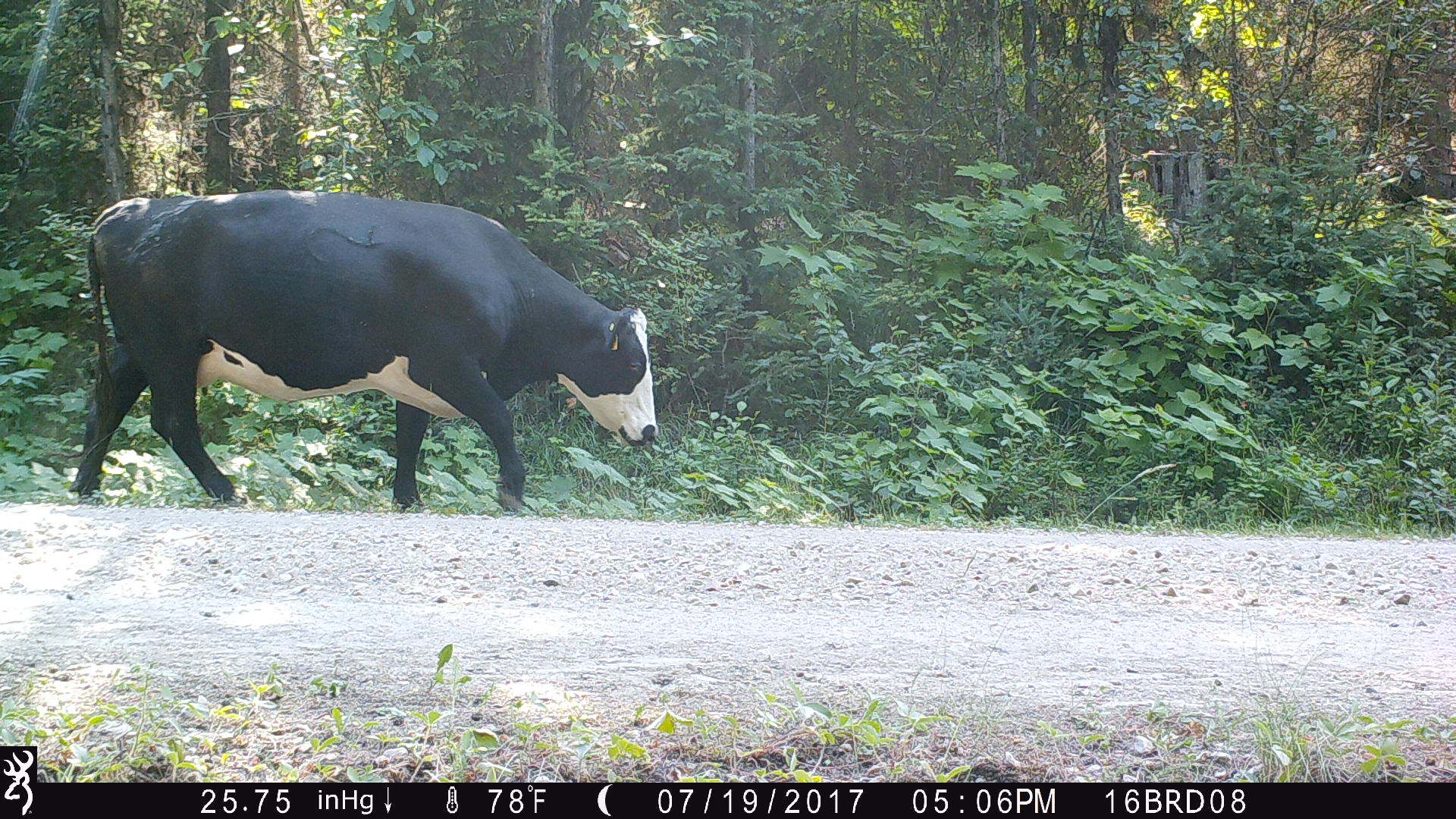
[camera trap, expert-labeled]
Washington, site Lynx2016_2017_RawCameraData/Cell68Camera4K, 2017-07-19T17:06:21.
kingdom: Animalia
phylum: Chordata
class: Mammalia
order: Artiodactyla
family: Bovidae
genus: Bos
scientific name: Bos taurus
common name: domestic cattle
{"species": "domestic cattle (Bos taurus)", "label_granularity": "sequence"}